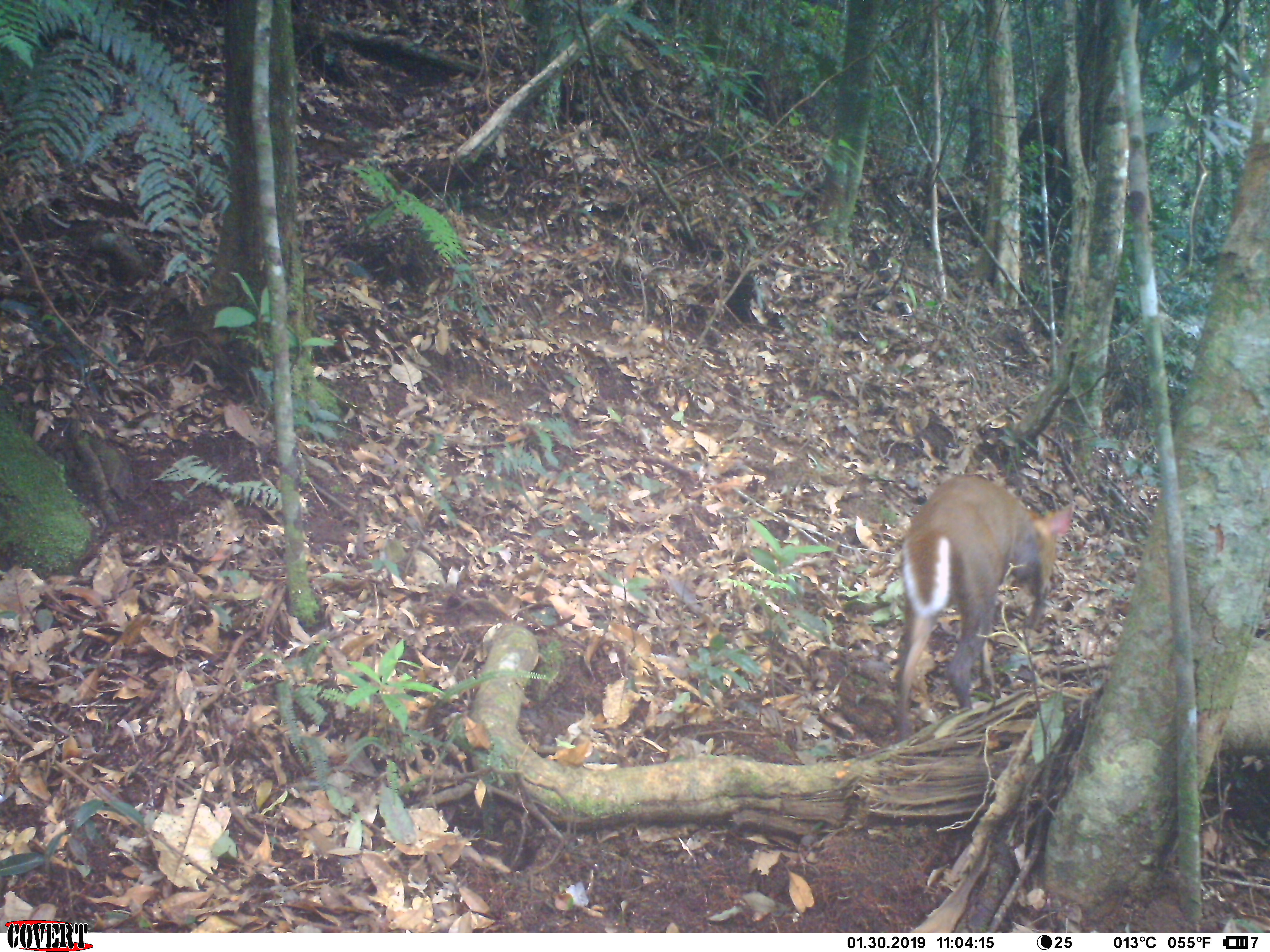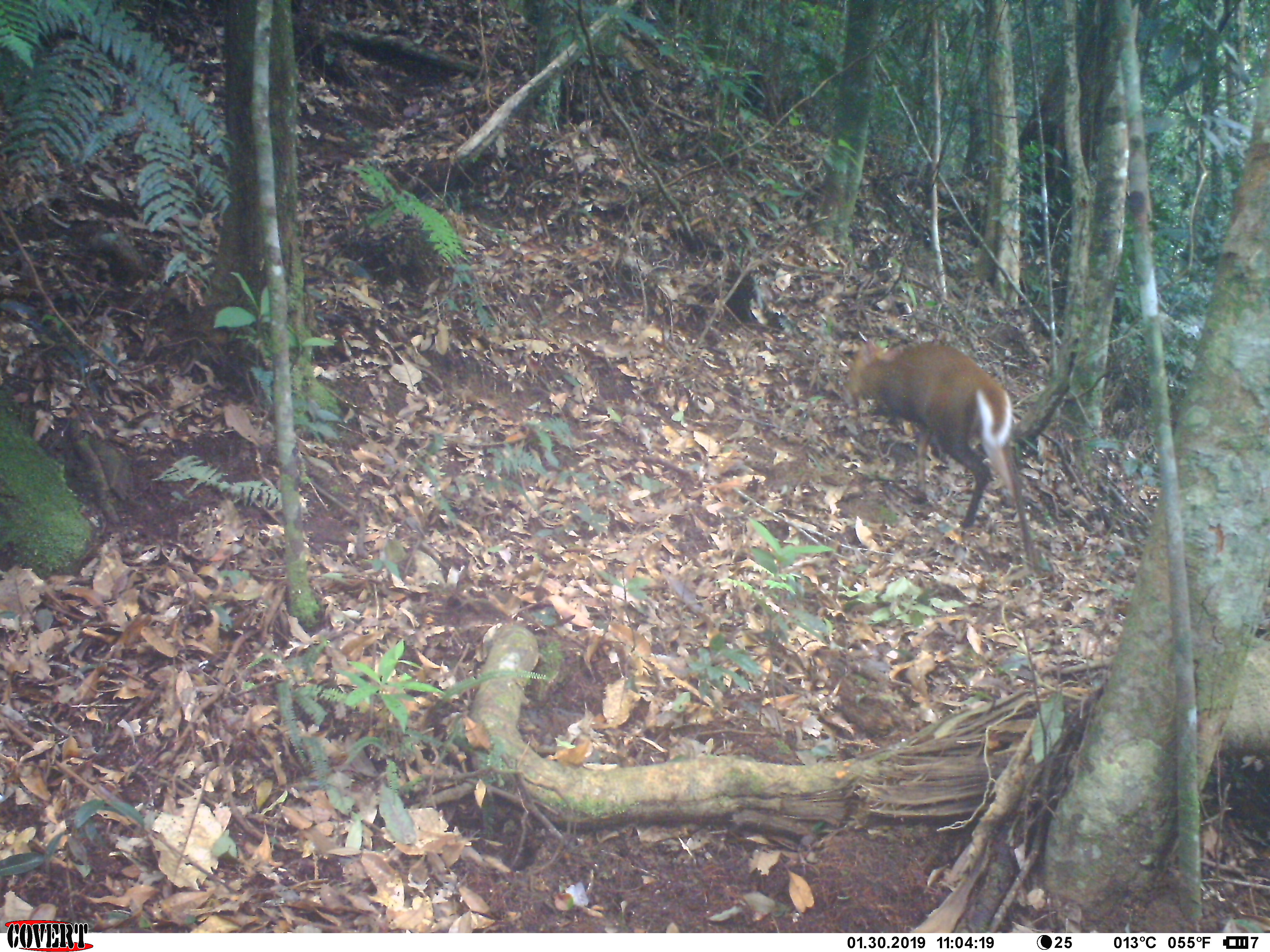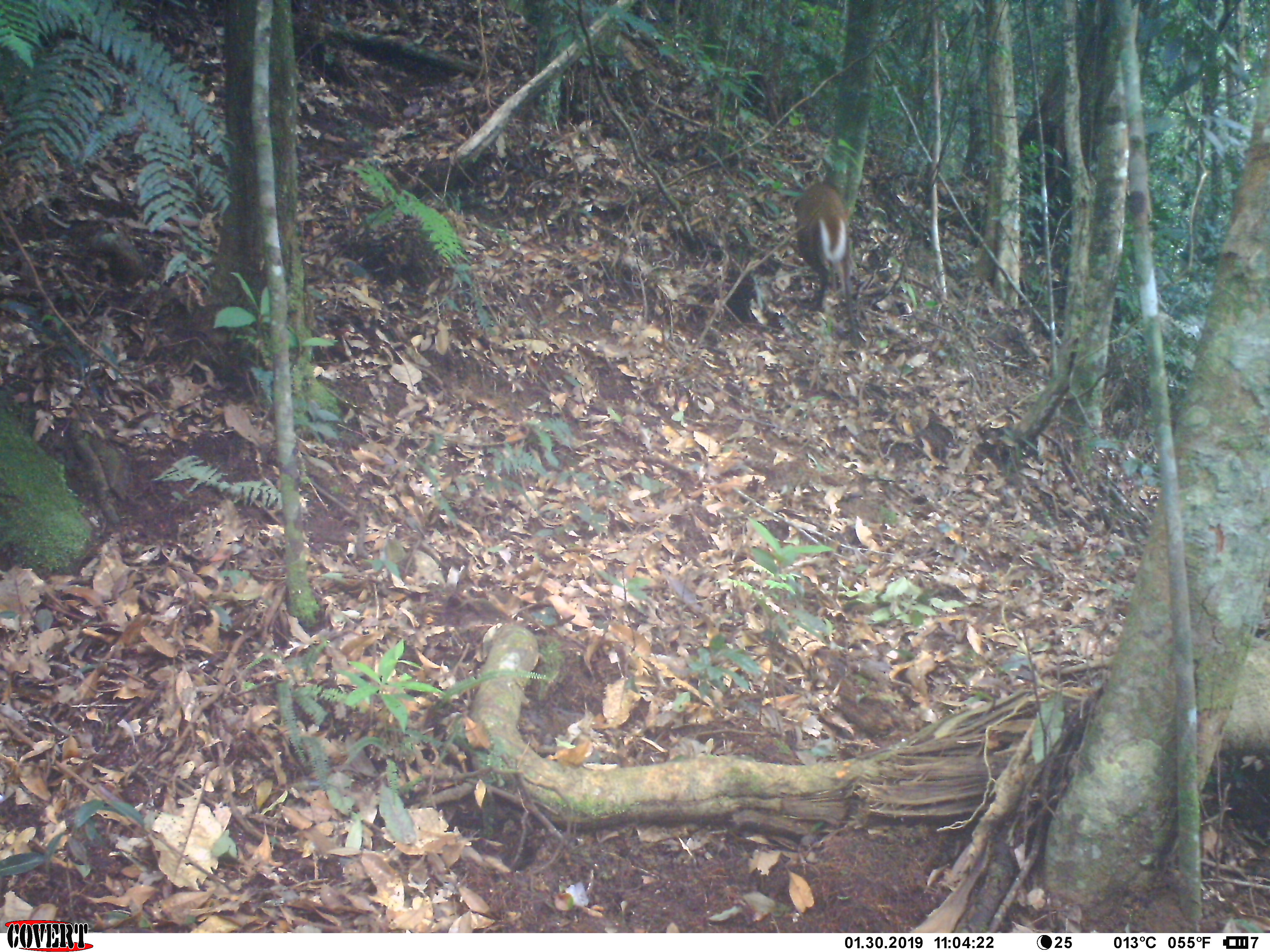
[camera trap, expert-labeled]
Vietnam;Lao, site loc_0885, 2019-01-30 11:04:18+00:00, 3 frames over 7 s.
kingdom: Animalia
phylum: Chordata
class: Mammalia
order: Artiodactyla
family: Cervidae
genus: Muntiacus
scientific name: Muntiacus rooseveltorum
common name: roosevelt's muntjac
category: roosevelts muntjac group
Roosevelts muntjac group (roosevelt's muntjac) (Muntiacus rooseveltorum). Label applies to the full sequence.